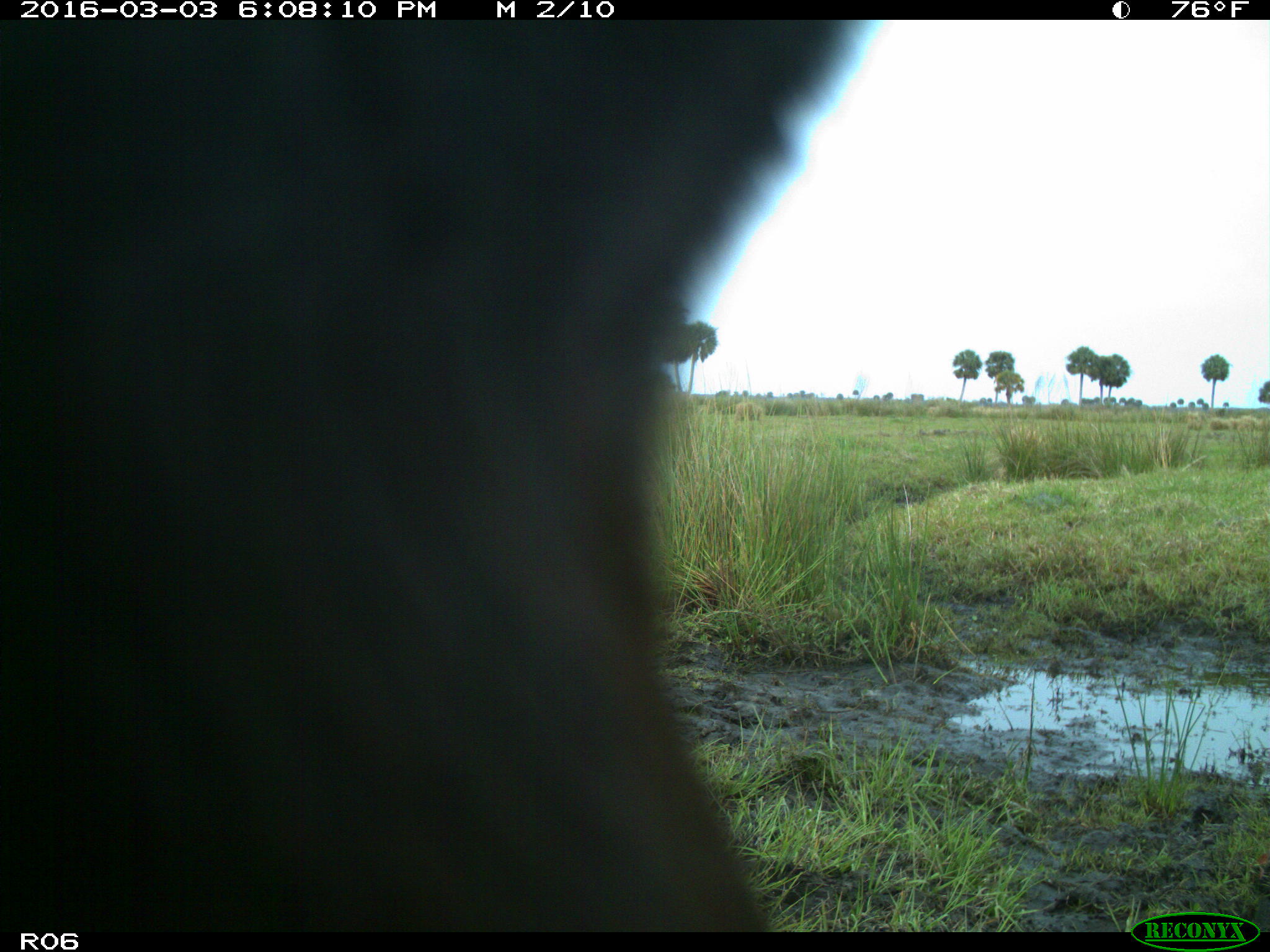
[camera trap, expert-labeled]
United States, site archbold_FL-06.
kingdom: Animalia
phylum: Chordata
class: Mammalia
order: Artiodactyla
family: Bovidae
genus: Bos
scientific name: Bos taurus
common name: domestic cow